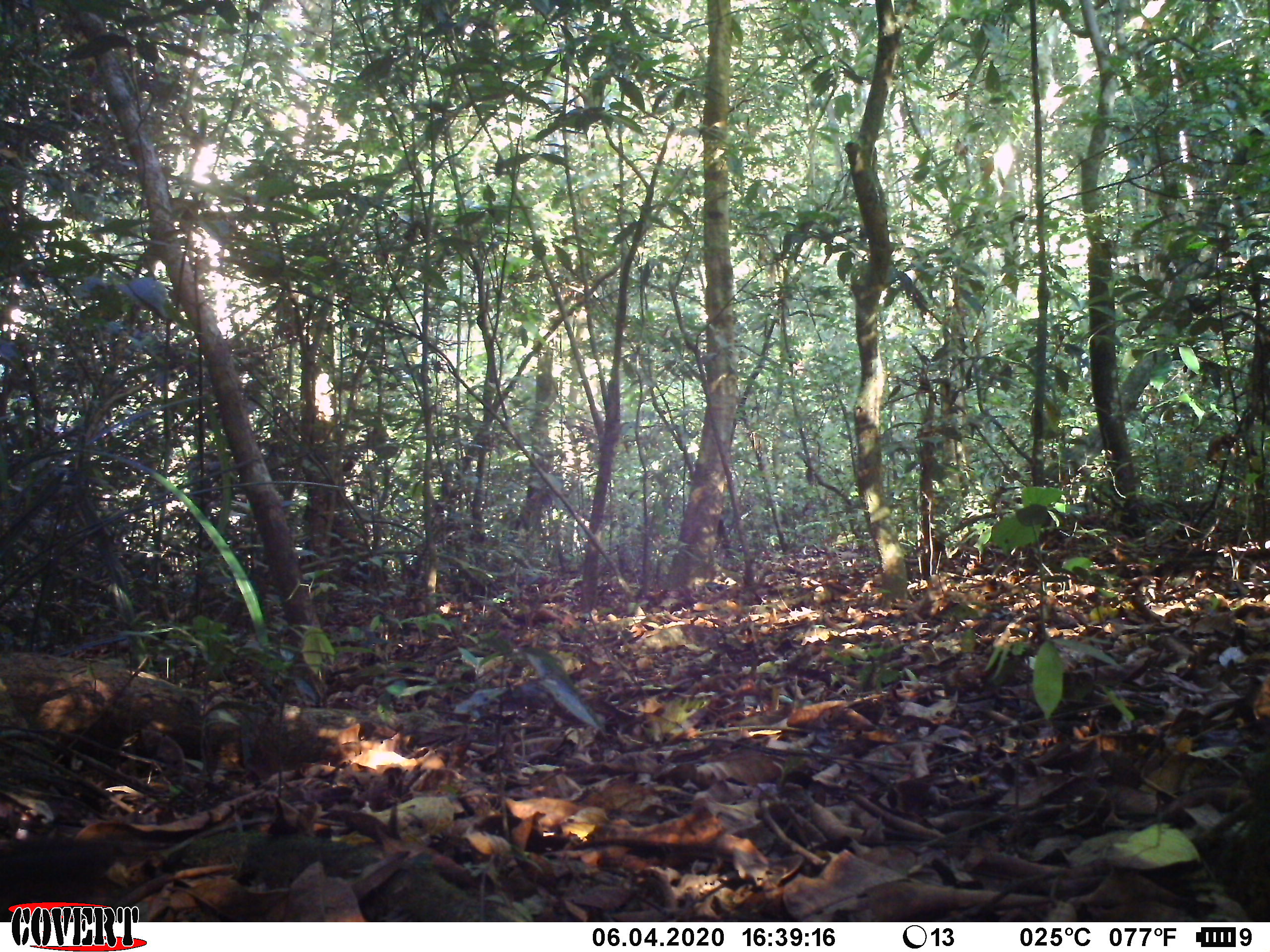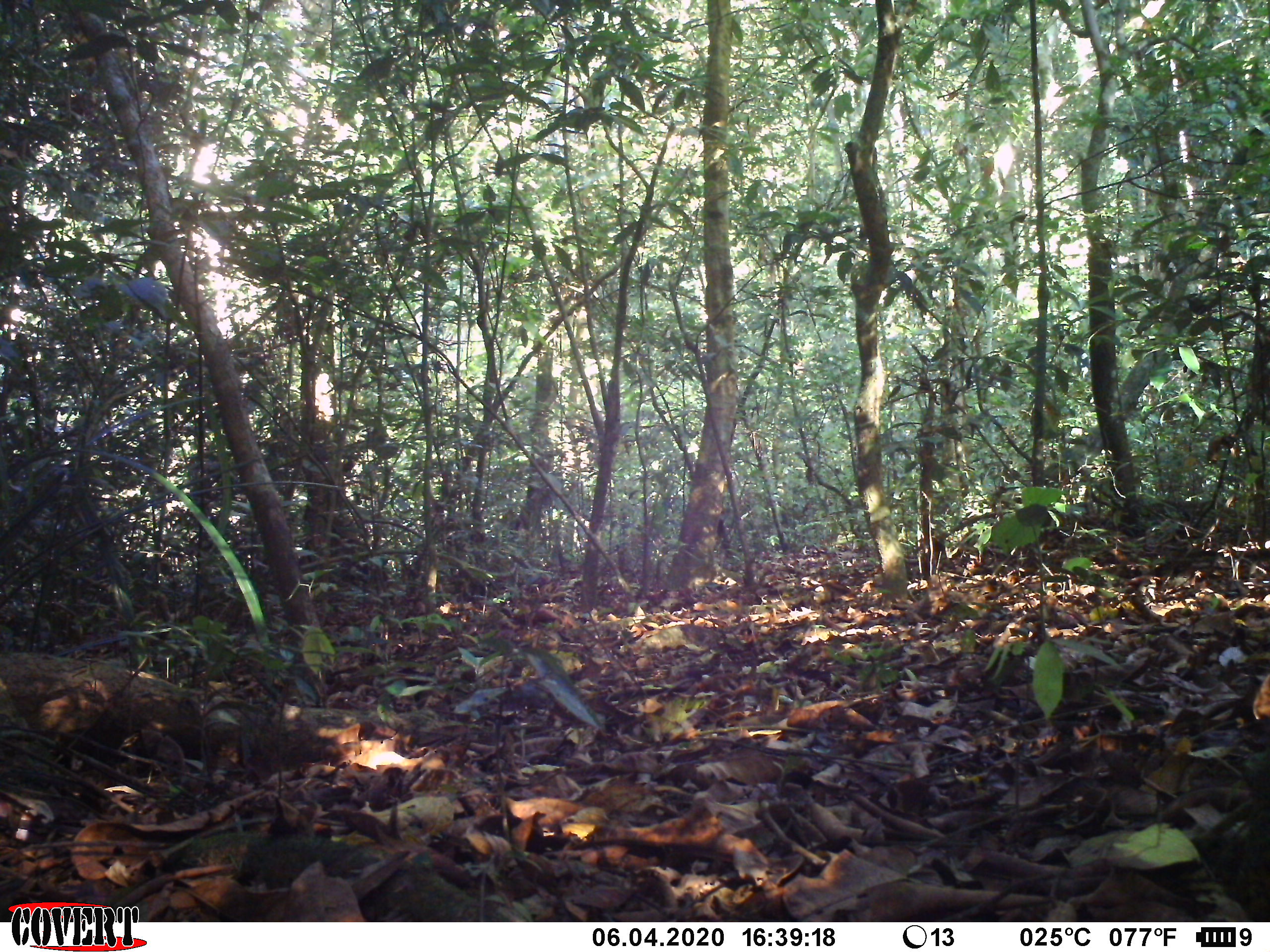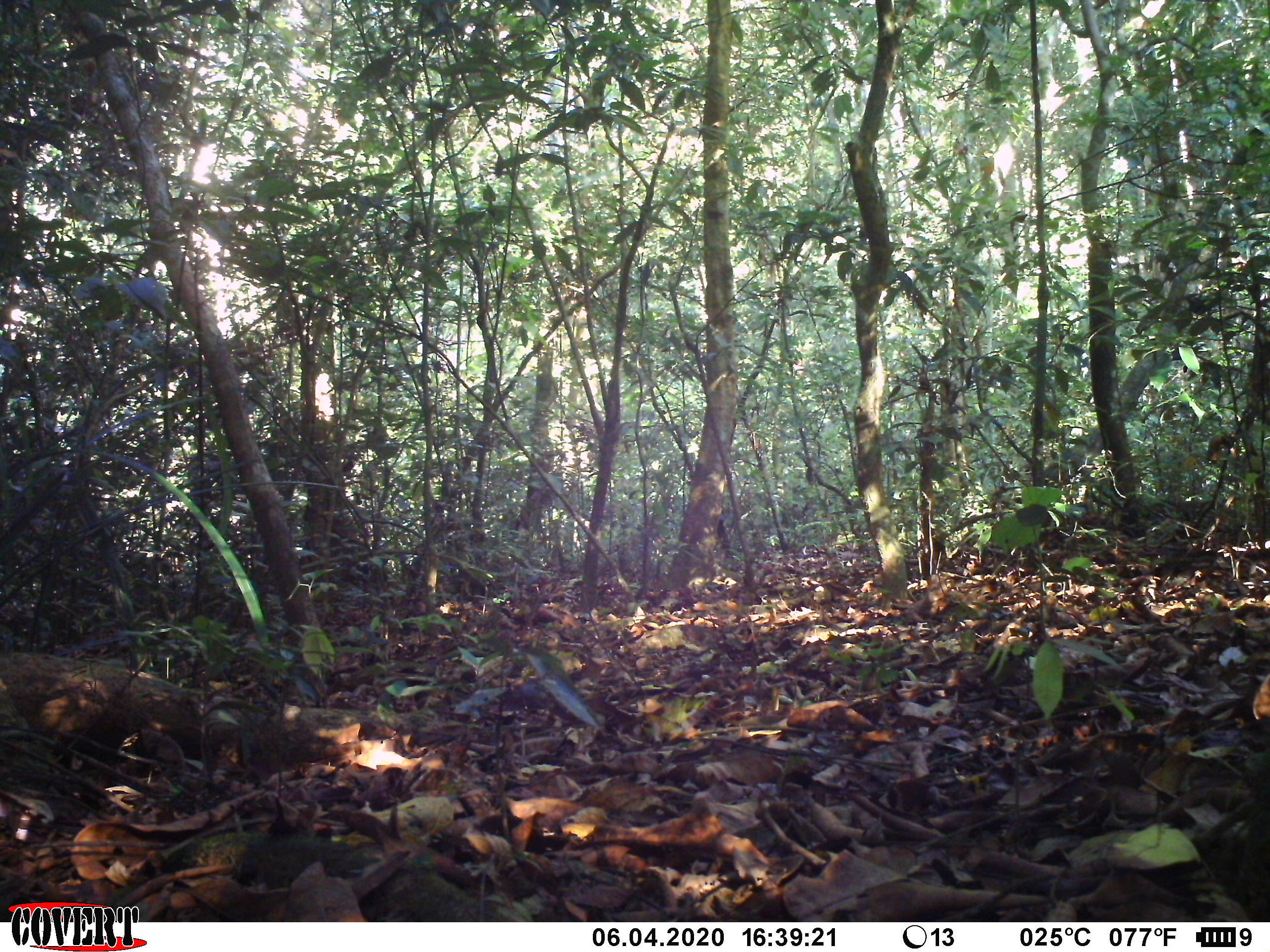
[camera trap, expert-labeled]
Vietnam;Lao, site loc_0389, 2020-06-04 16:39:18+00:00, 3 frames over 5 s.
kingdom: Animalia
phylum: Chordata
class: Mammalia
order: Rodentia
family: Sciuridae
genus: Dremomys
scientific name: Dremomys rufigenis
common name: red-cheeked squirrel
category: red cheeked squirrel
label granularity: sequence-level